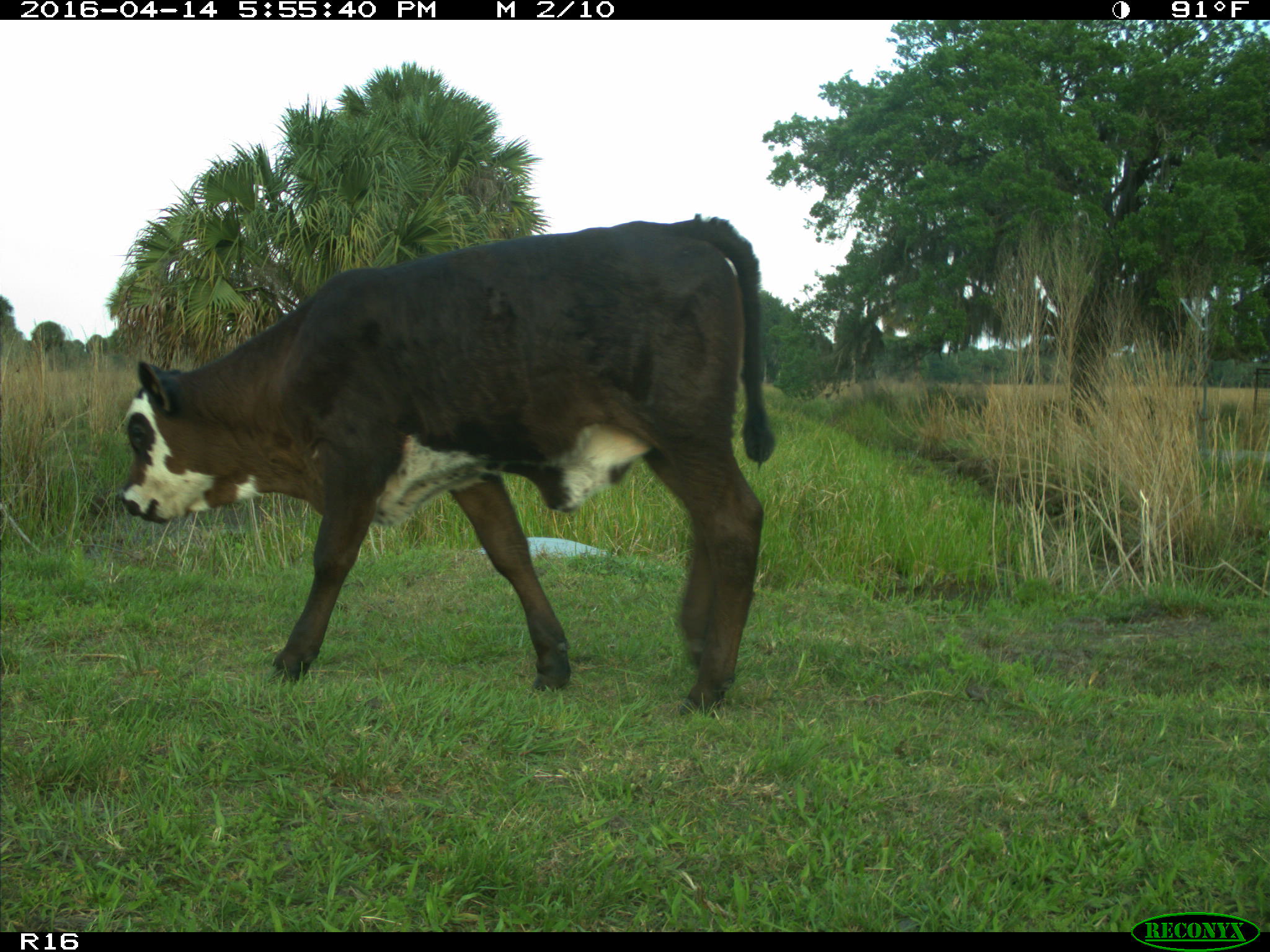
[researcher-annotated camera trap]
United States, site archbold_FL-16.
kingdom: Animalia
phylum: Chordata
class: Mammalia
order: Artiodactyla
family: Bovidae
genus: Bos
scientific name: Bos taurus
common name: domestic cow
Bos taurus (domestic cow).